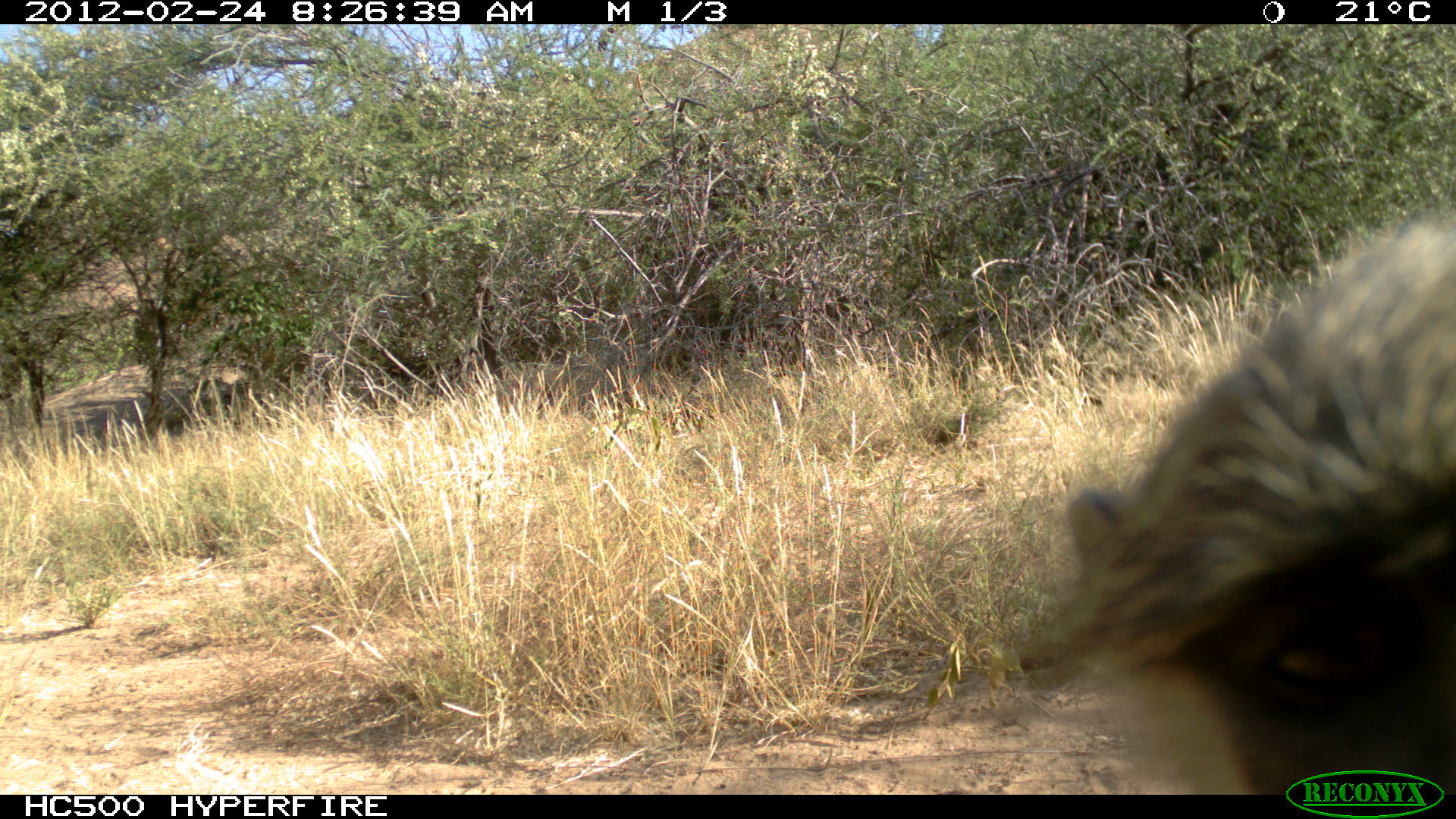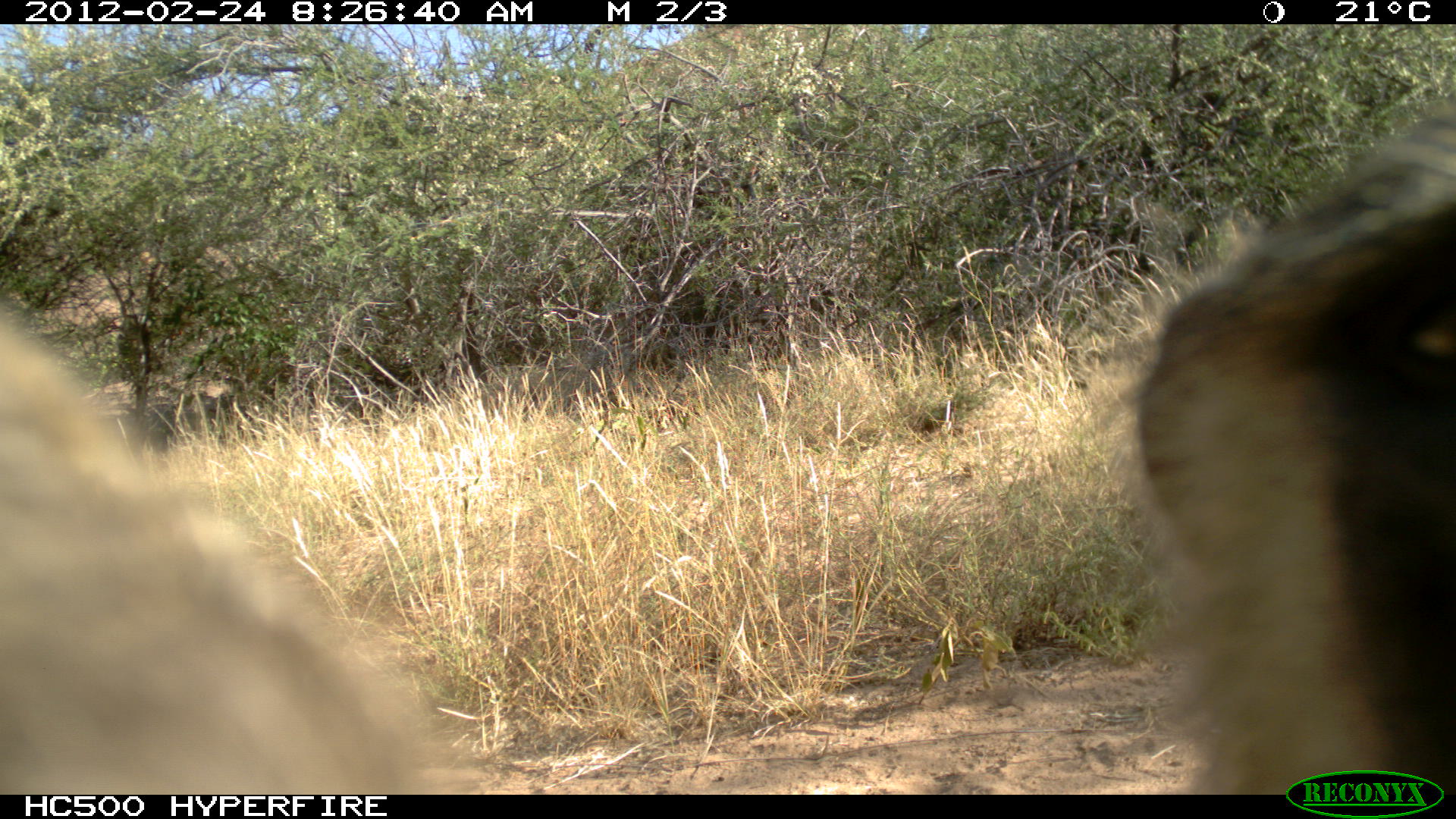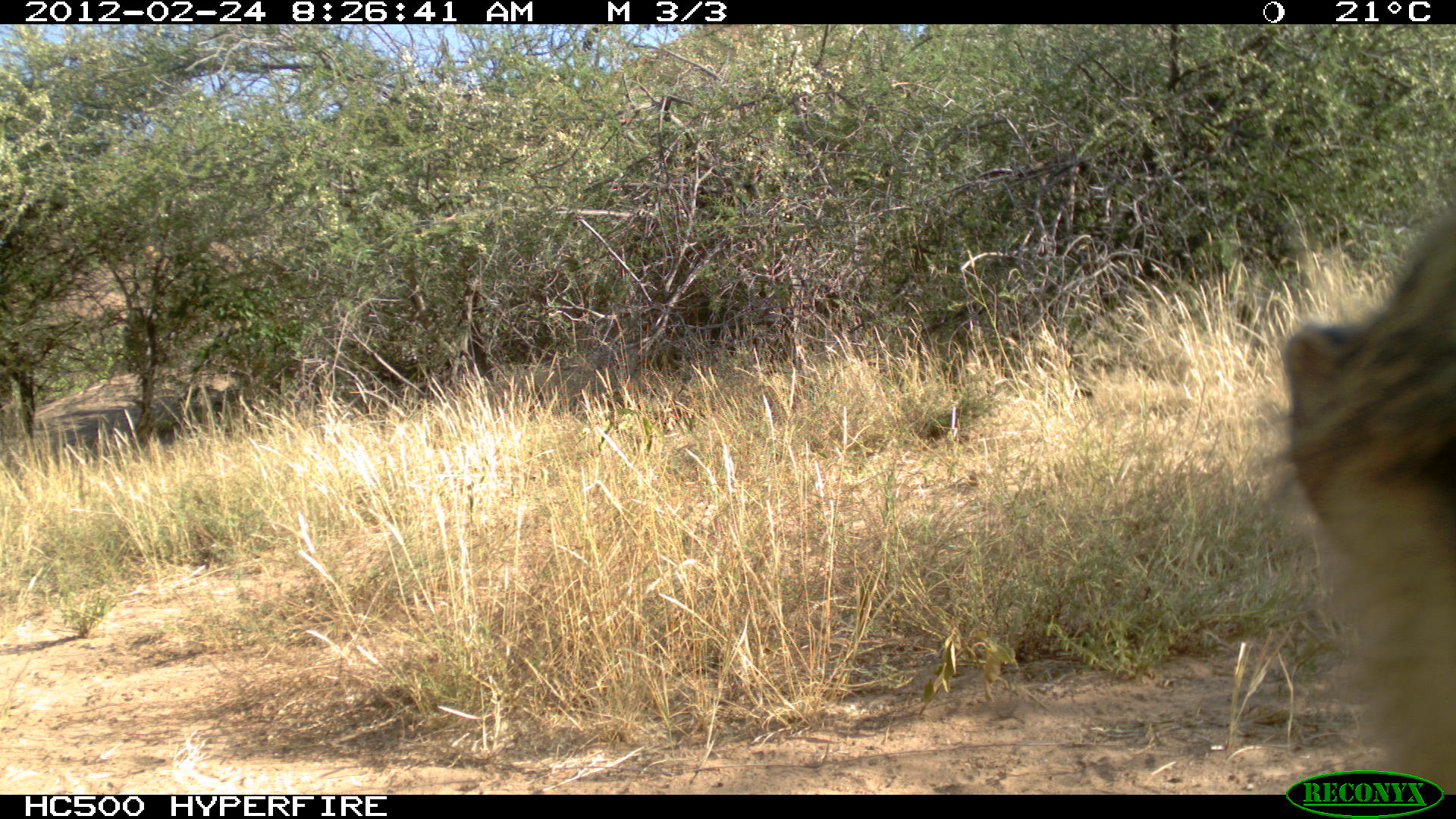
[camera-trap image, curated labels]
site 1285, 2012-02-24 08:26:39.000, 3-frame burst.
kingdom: Animalia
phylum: Chordata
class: Mammalia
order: Primates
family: Cercopithecidae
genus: Papio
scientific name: Papio anubis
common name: olive baboon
Papio anubis (olive baboon), count 1.